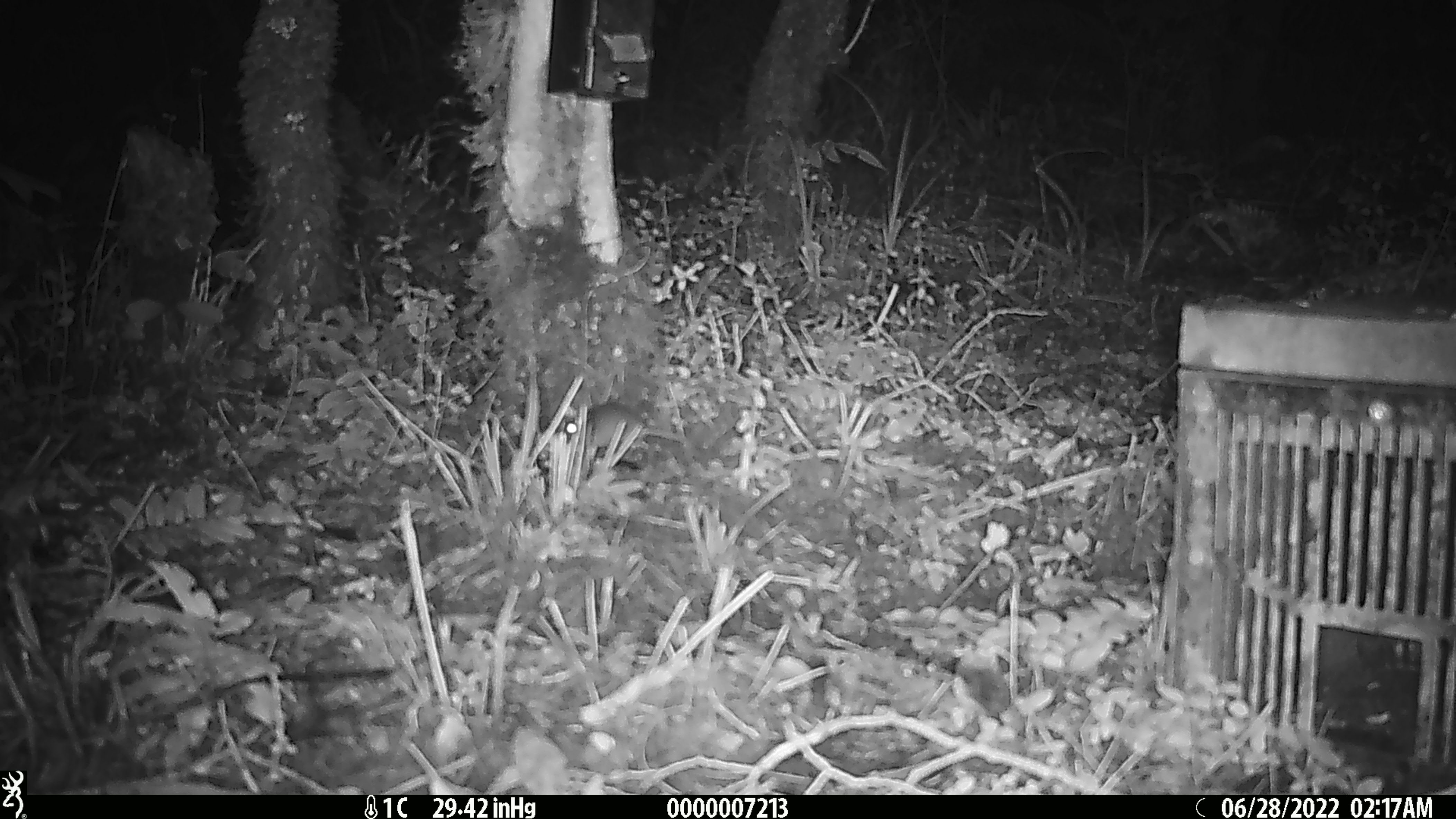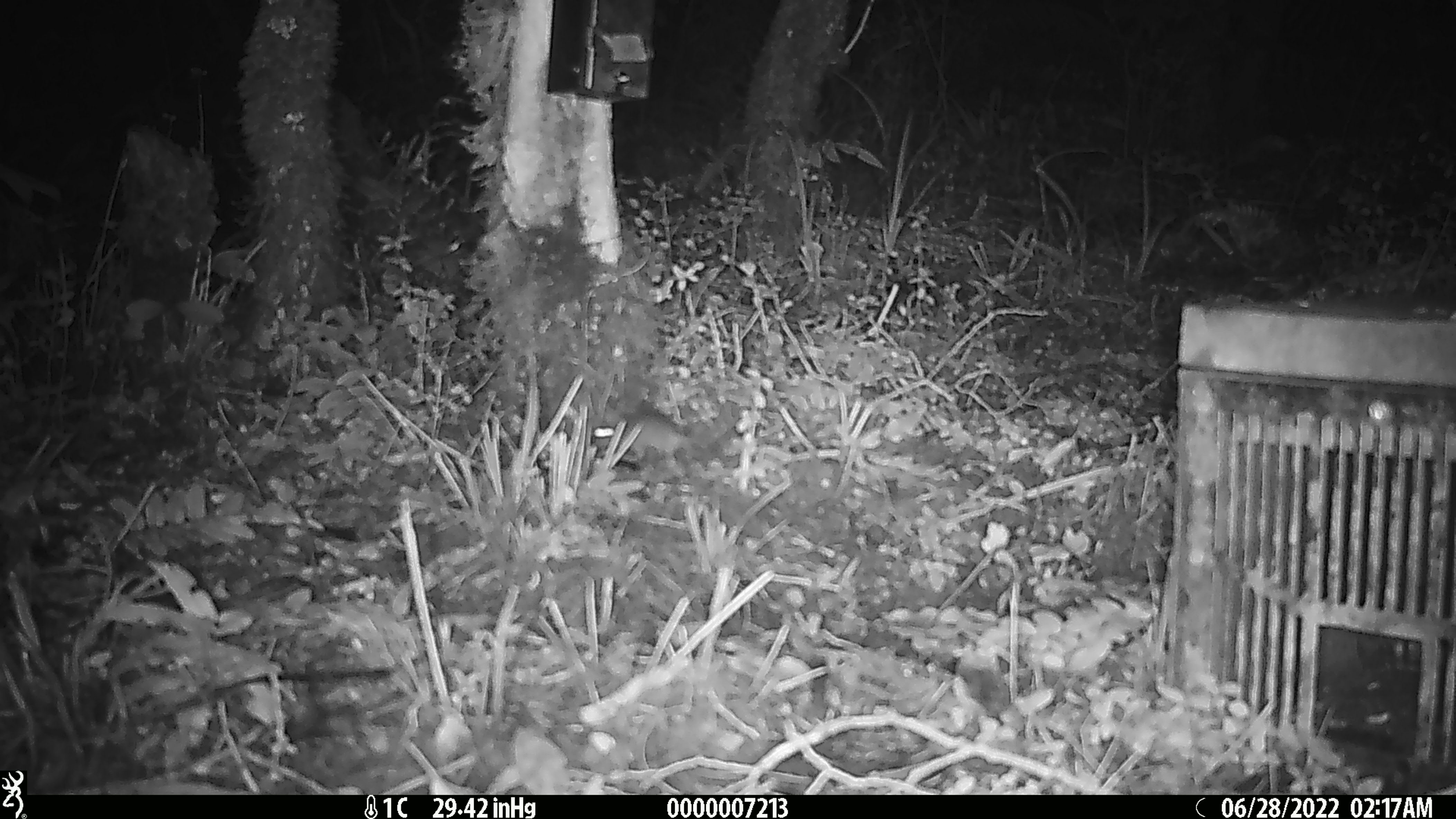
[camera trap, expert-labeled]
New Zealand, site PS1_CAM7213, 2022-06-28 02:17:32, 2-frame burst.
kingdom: Animalia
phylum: Chordata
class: Mammalia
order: Rodentia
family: Muridae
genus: Mus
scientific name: Mus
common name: mouse